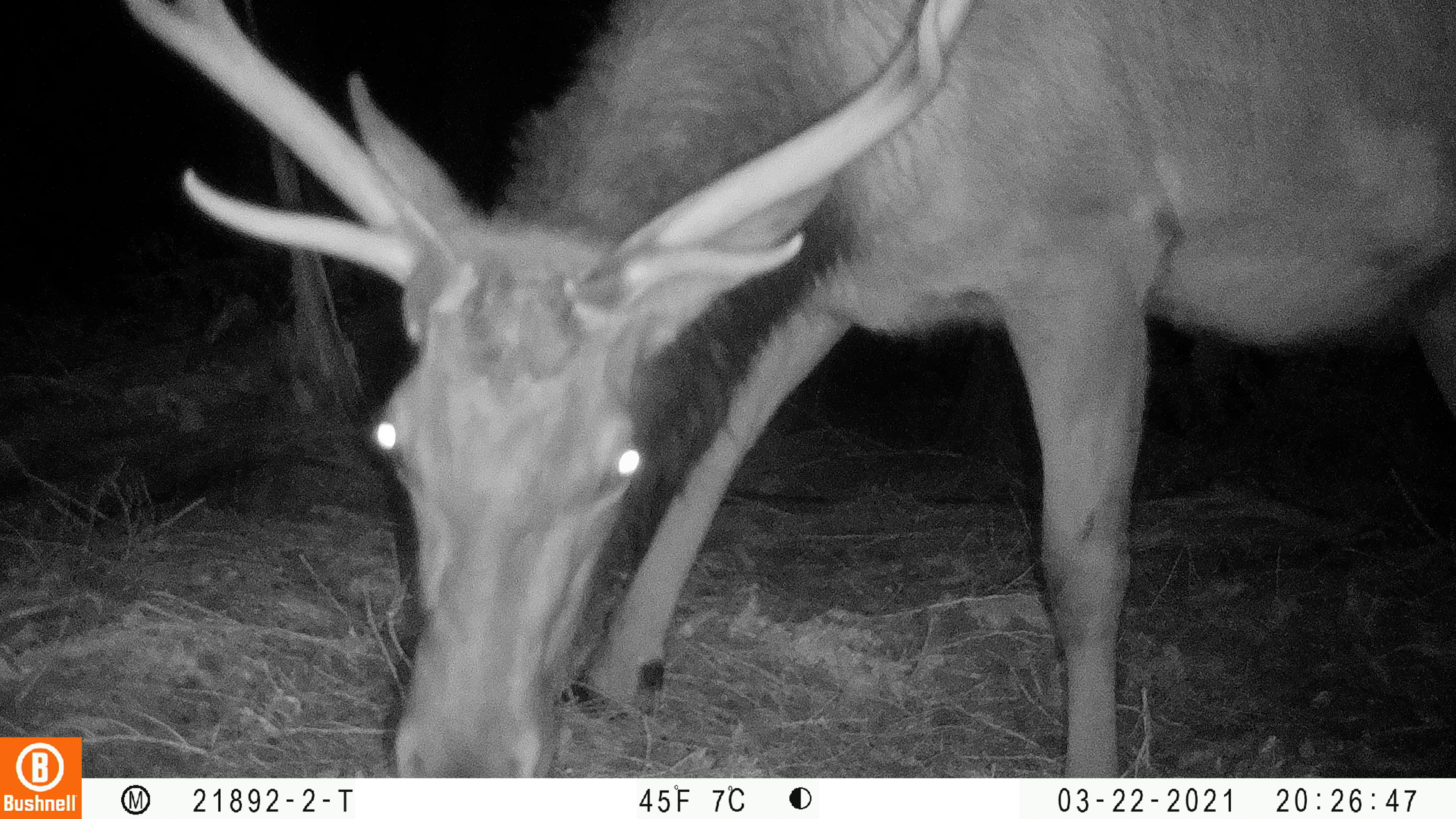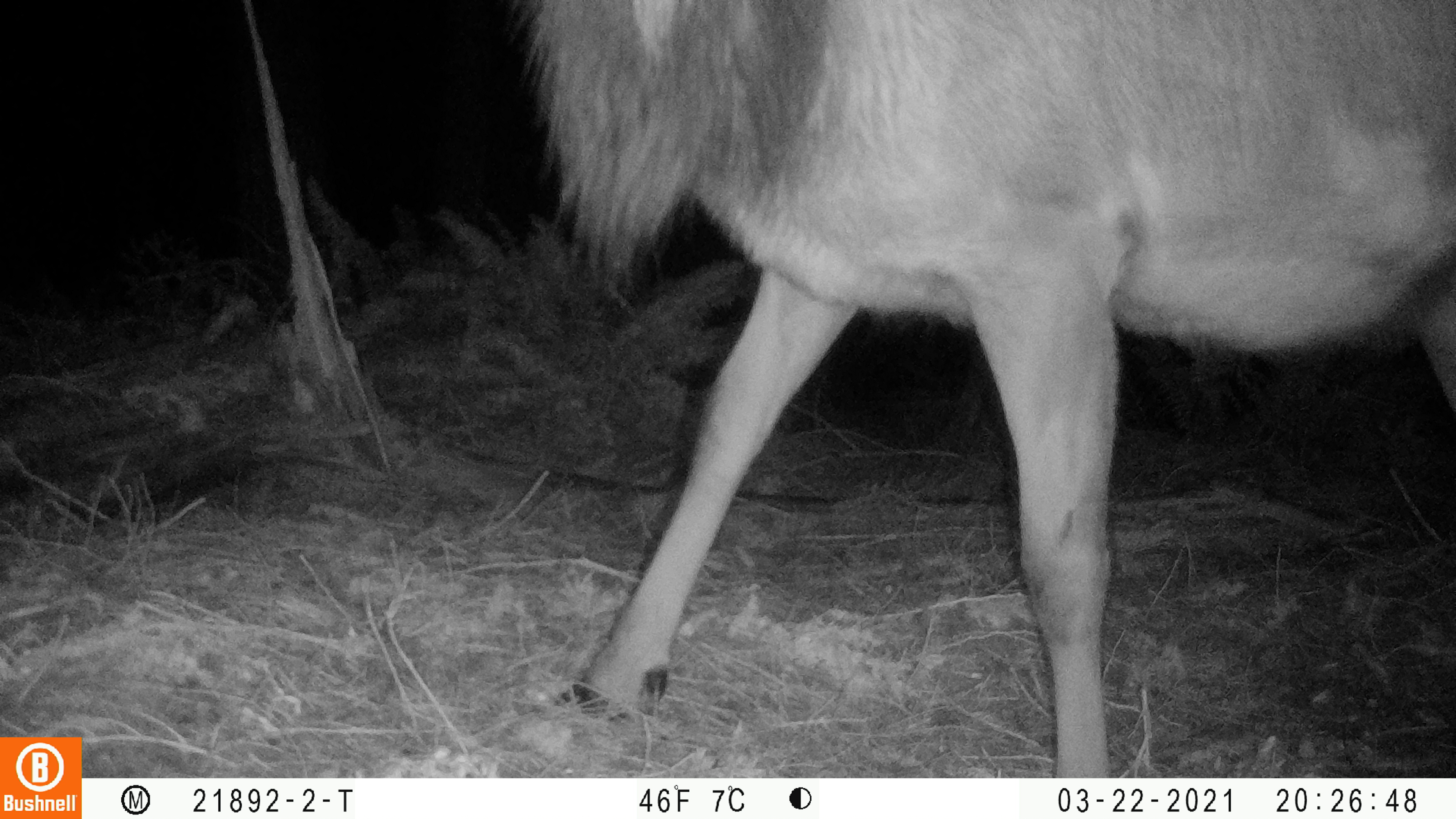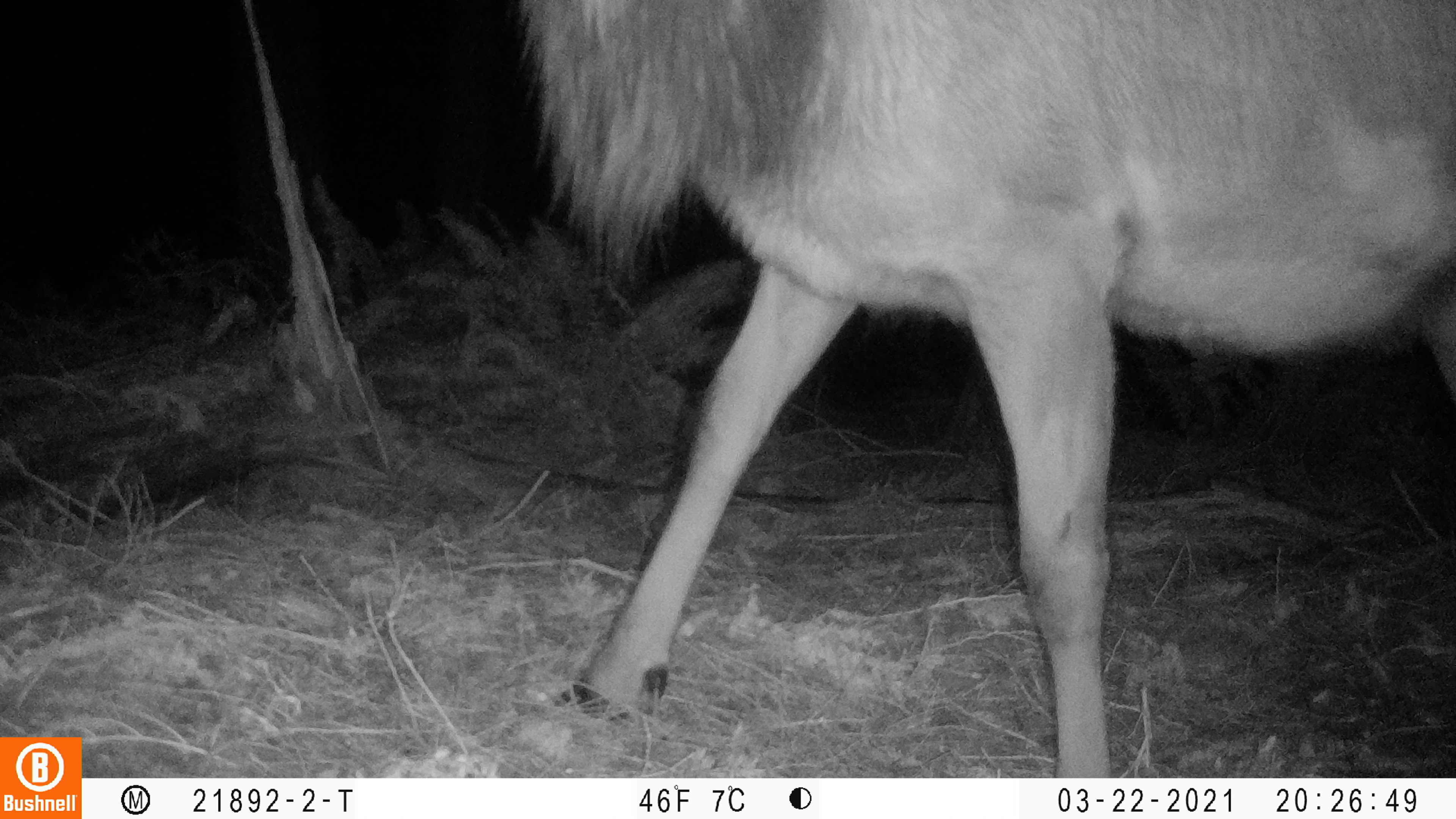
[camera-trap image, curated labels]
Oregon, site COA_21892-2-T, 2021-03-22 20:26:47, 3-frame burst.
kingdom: Animalia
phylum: Chordata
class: Mammalia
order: Artiodactyla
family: Cervidae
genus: Cervus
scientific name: Cervus canadensis roosevelti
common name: roosevelt elk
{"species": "roosevelt elk (Cervus canadensis roosevelti)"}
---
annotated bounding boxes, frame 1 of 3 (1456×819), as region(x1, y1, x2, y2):
roosevelt elk: region(102, 0, 1455, 776)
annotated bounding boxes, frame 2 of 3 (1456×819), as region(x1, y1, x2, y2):
roosevelt elk: region(484, 0, 1455, 777)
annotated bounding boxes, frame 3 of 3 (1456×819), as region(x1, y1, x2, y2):
roosevelt elk: region(500, 0, 1453, 776)